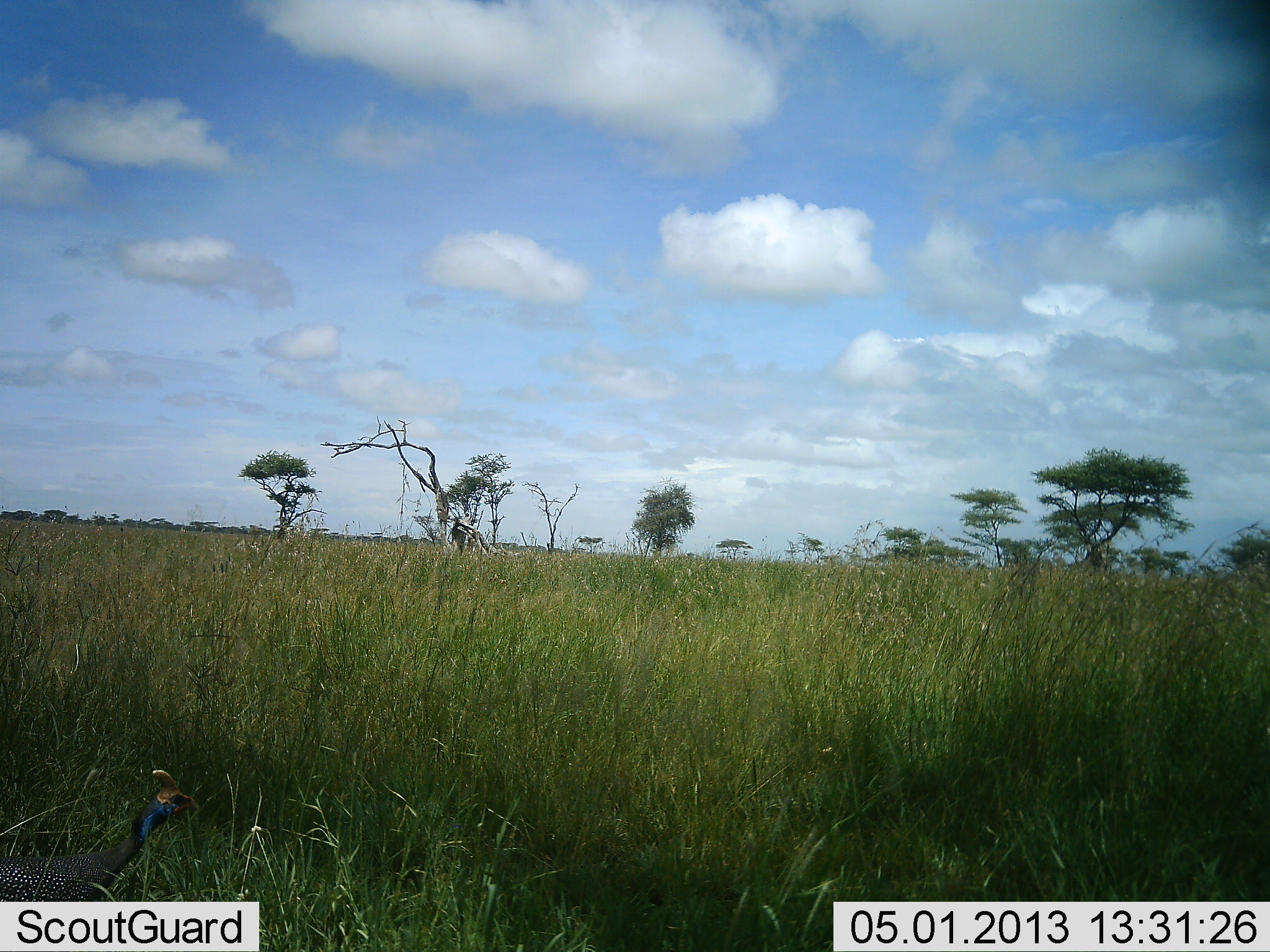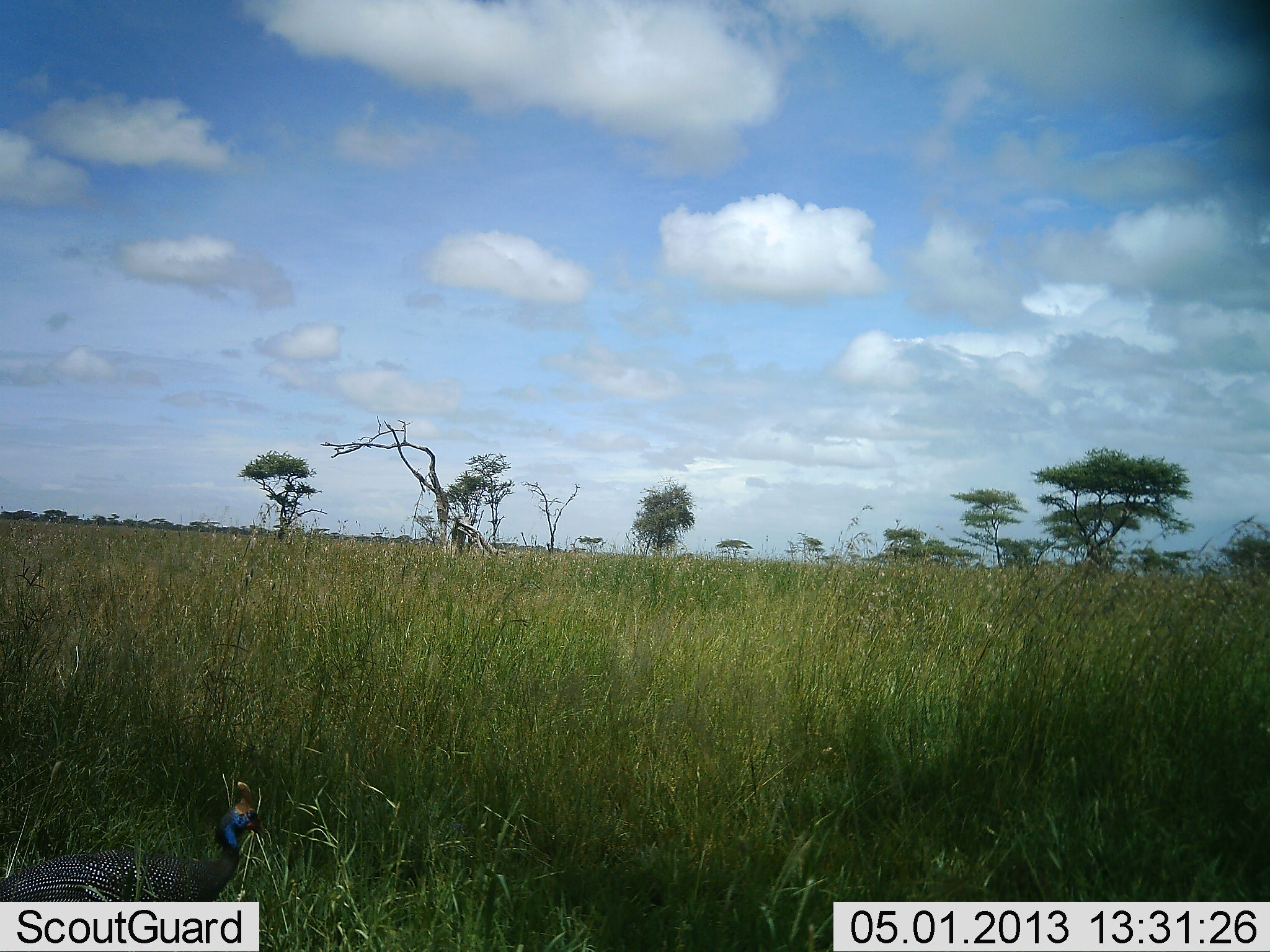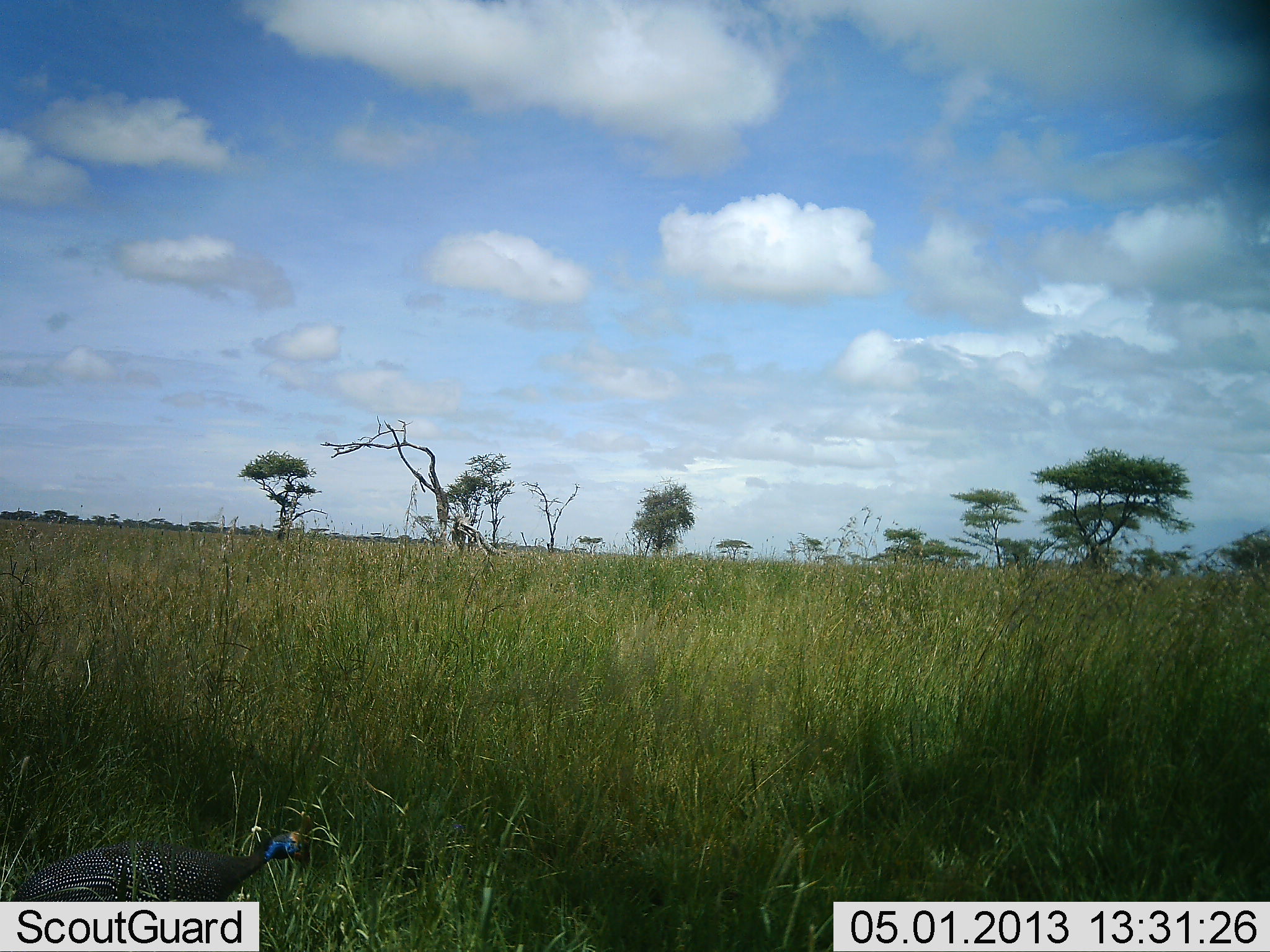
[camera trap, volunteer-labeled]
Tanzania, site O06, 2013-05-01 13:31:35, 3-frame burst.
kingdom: Animalia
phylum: Chordata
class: Aves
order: Galliformes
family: Numididae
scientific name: Numididae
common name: guinea fowl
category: guineafowl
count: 1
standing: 9%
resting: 0%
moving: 83%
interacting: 0%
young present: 0%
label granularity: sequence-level